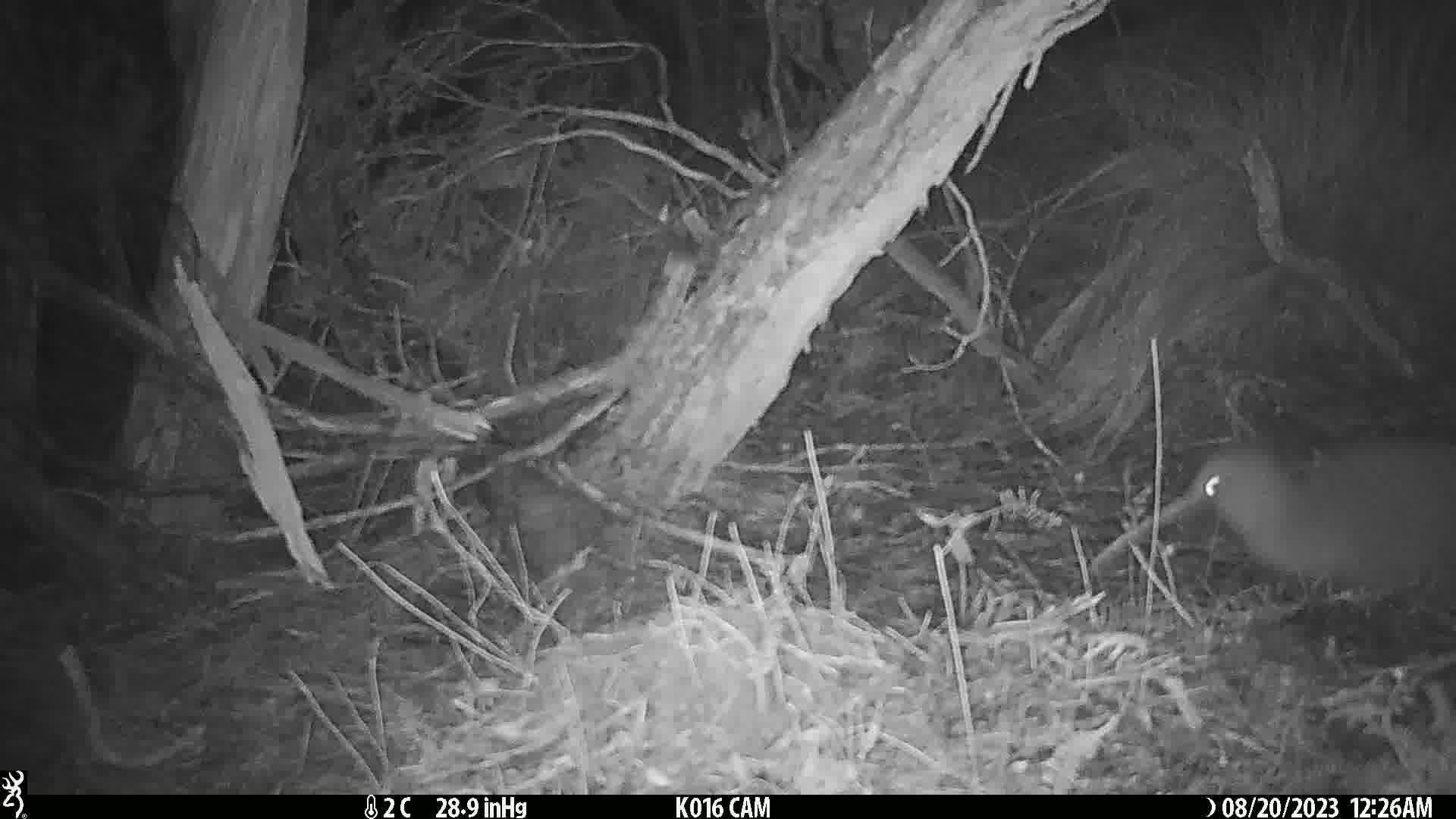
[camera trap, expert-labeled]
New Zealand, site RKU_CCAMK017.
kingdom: Animalia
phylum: Chordata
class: Aves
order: Apterygiformes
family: Apterygidae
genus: Apteryx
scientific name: Apteryx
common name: kiwi